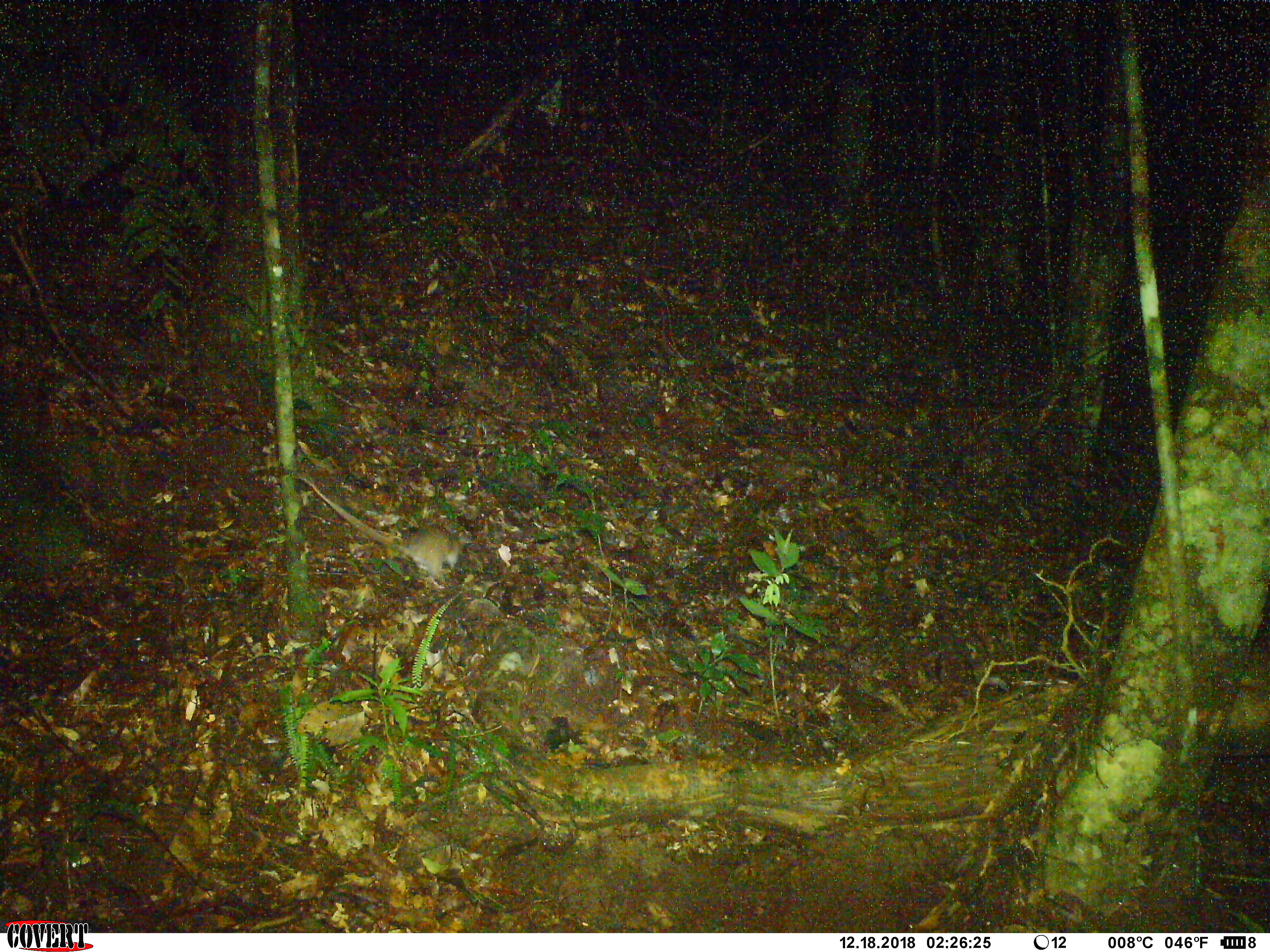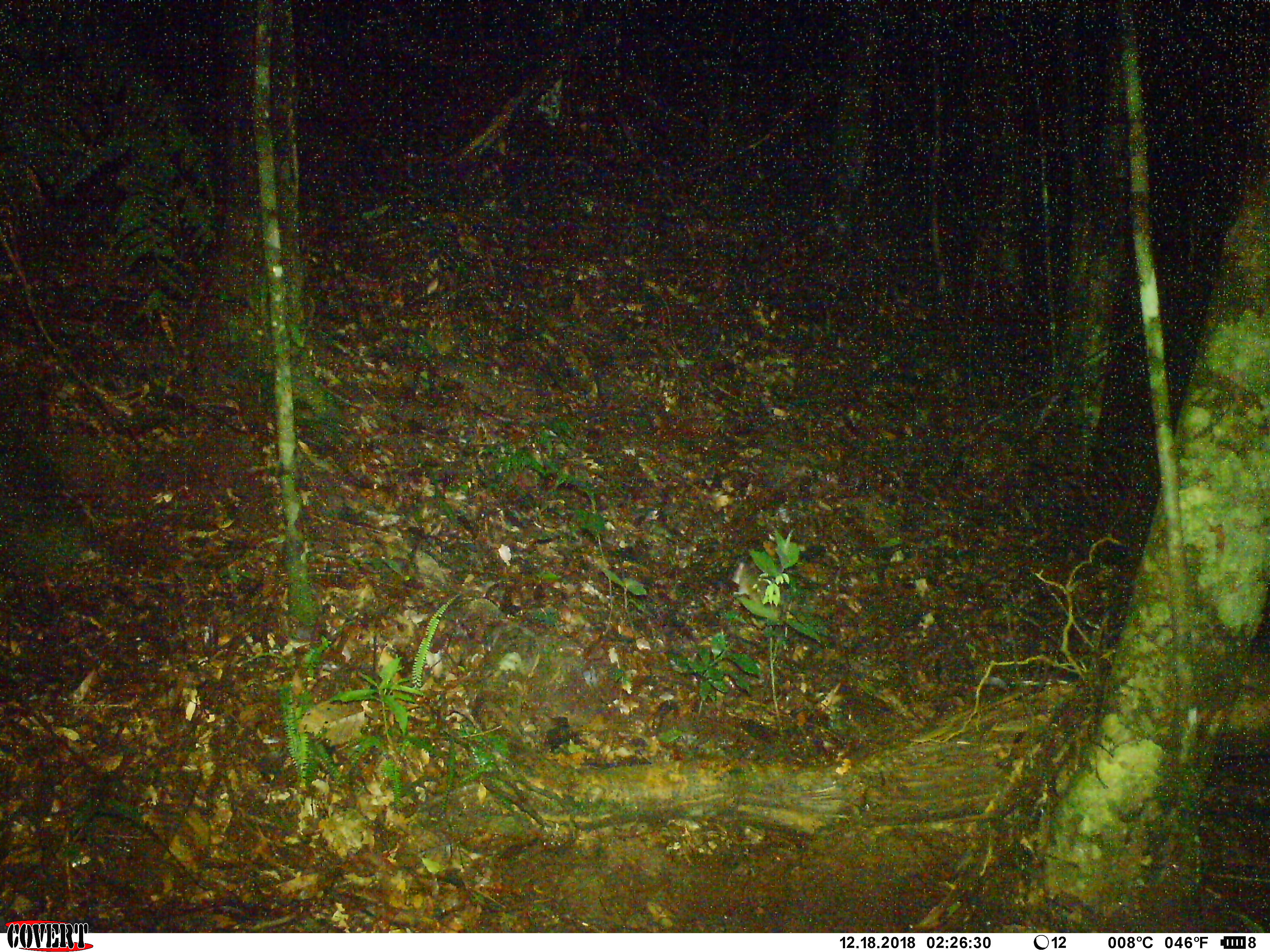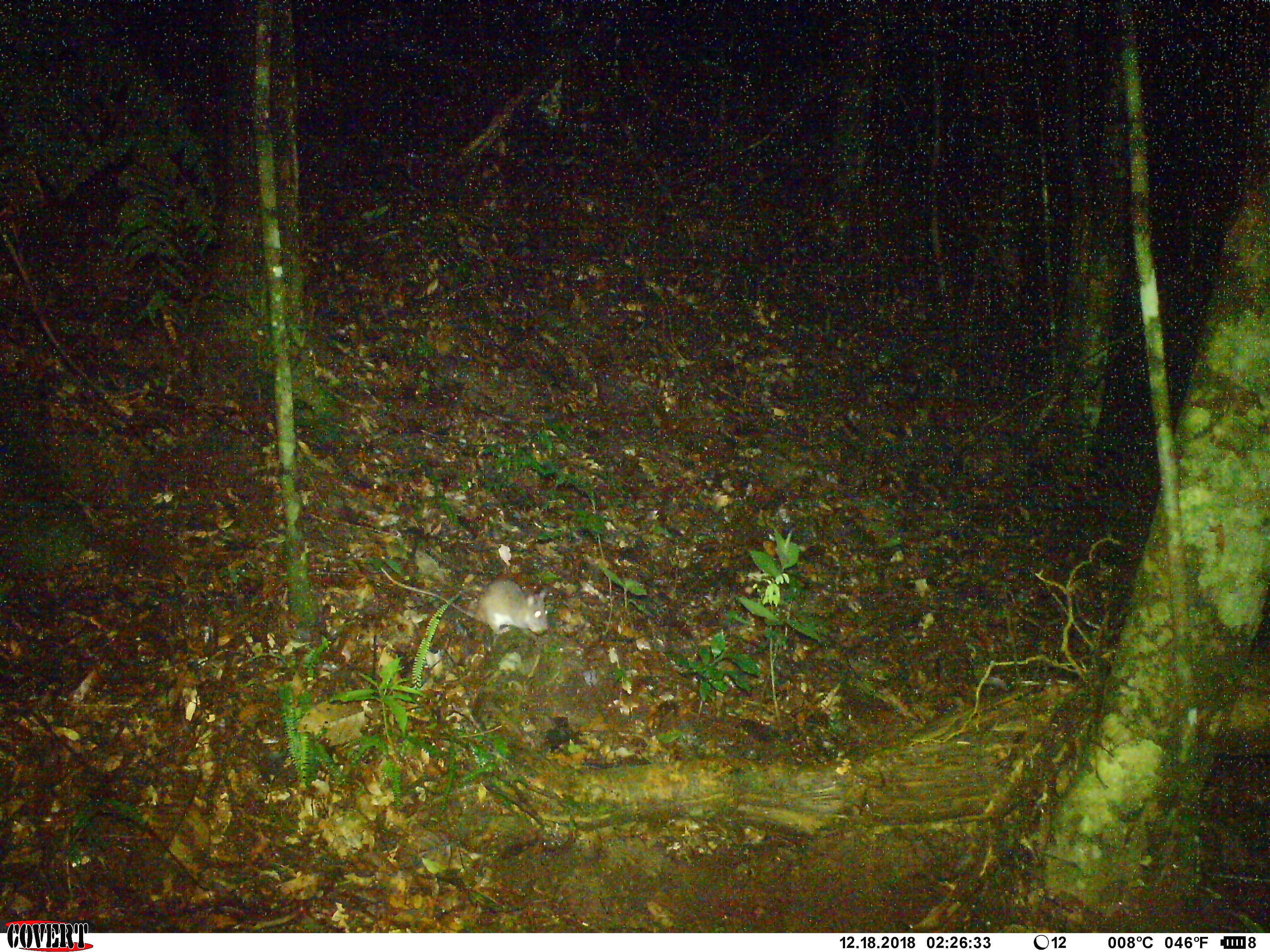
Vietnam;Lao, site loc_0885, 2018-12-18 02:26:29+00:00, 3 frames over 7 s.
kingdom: Animalia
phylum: Chordata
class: Mammalia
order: Rodentia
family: Muridae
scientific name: Muridae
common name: old-world mice and rats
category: unidentified murid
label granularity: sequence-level